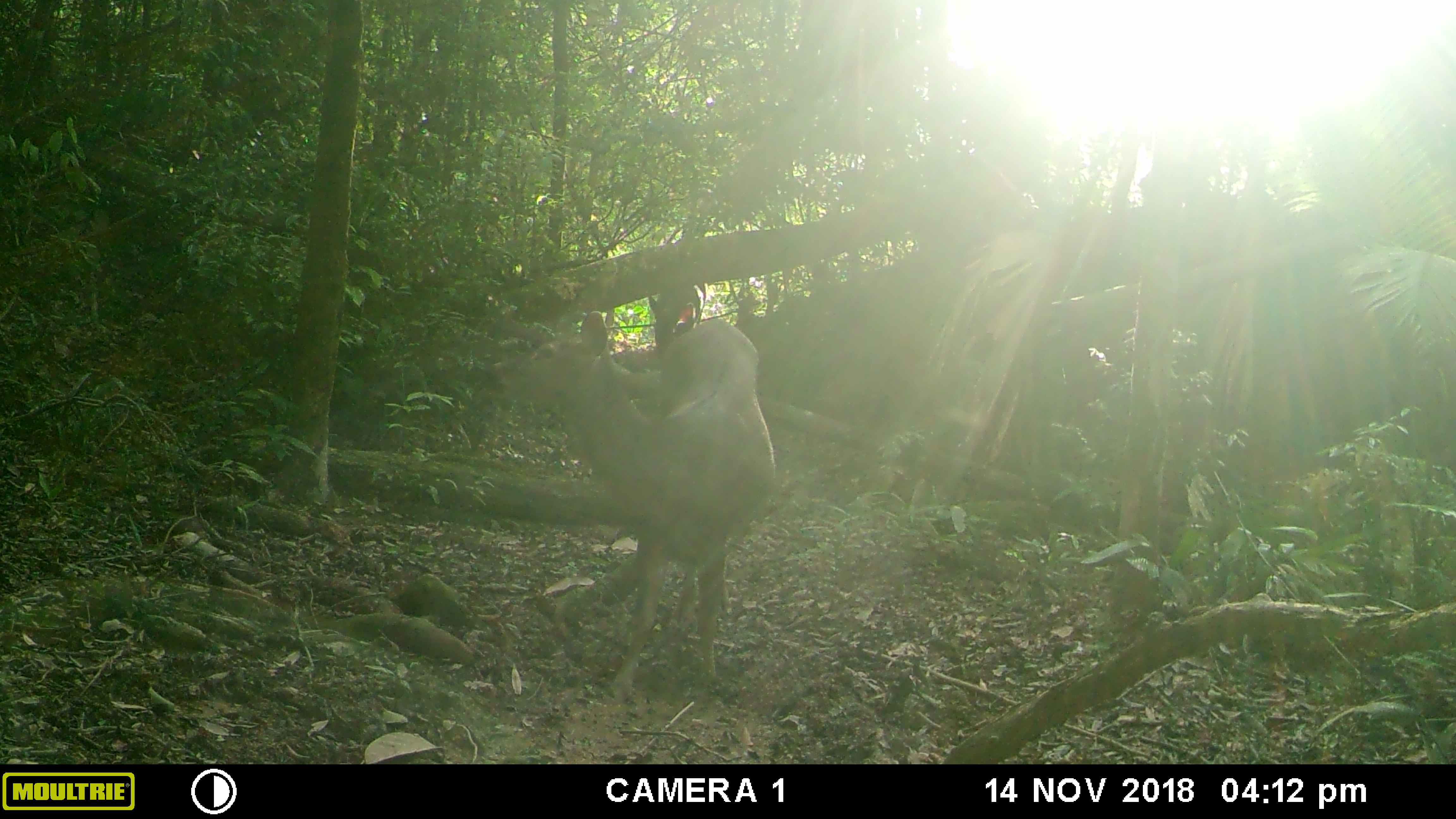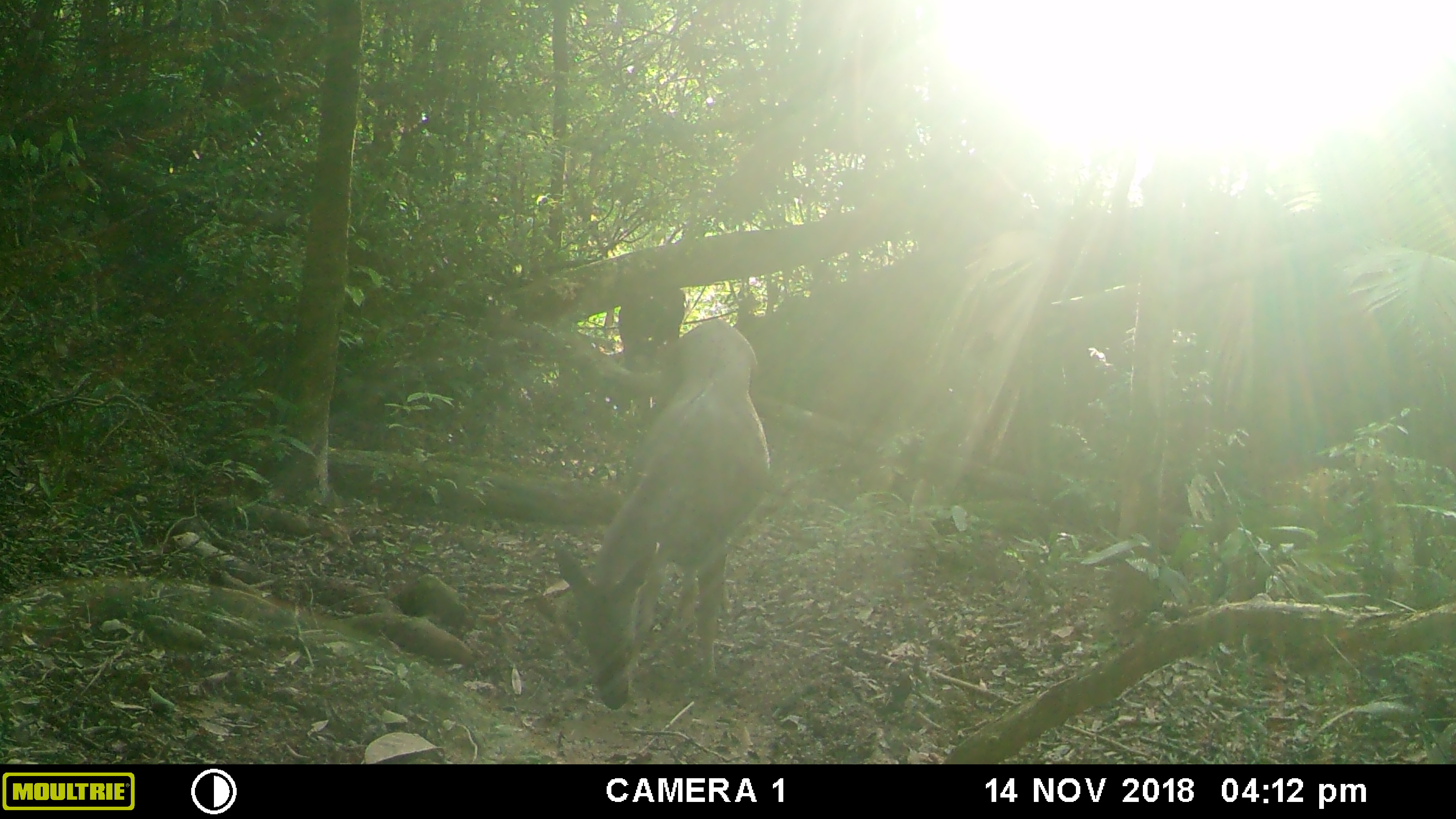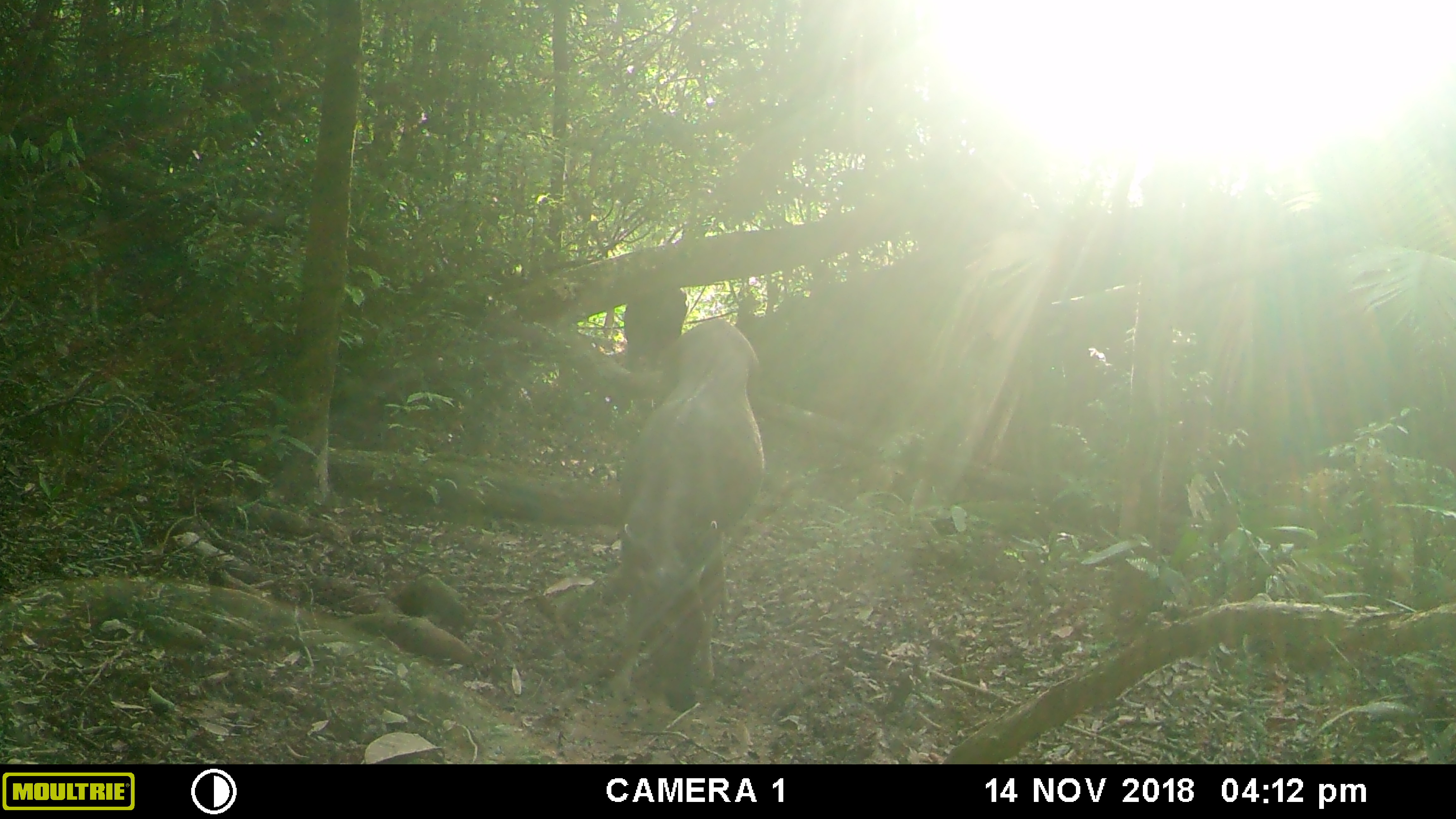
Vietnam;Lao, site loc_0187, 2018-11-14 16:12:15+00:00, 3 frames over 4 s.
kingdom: Animalia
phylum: Chordata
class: Mammalia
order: Artiodactyla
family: Cervidae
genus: Rusa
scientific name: Rusa unicolor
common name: sambar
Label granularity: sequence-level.